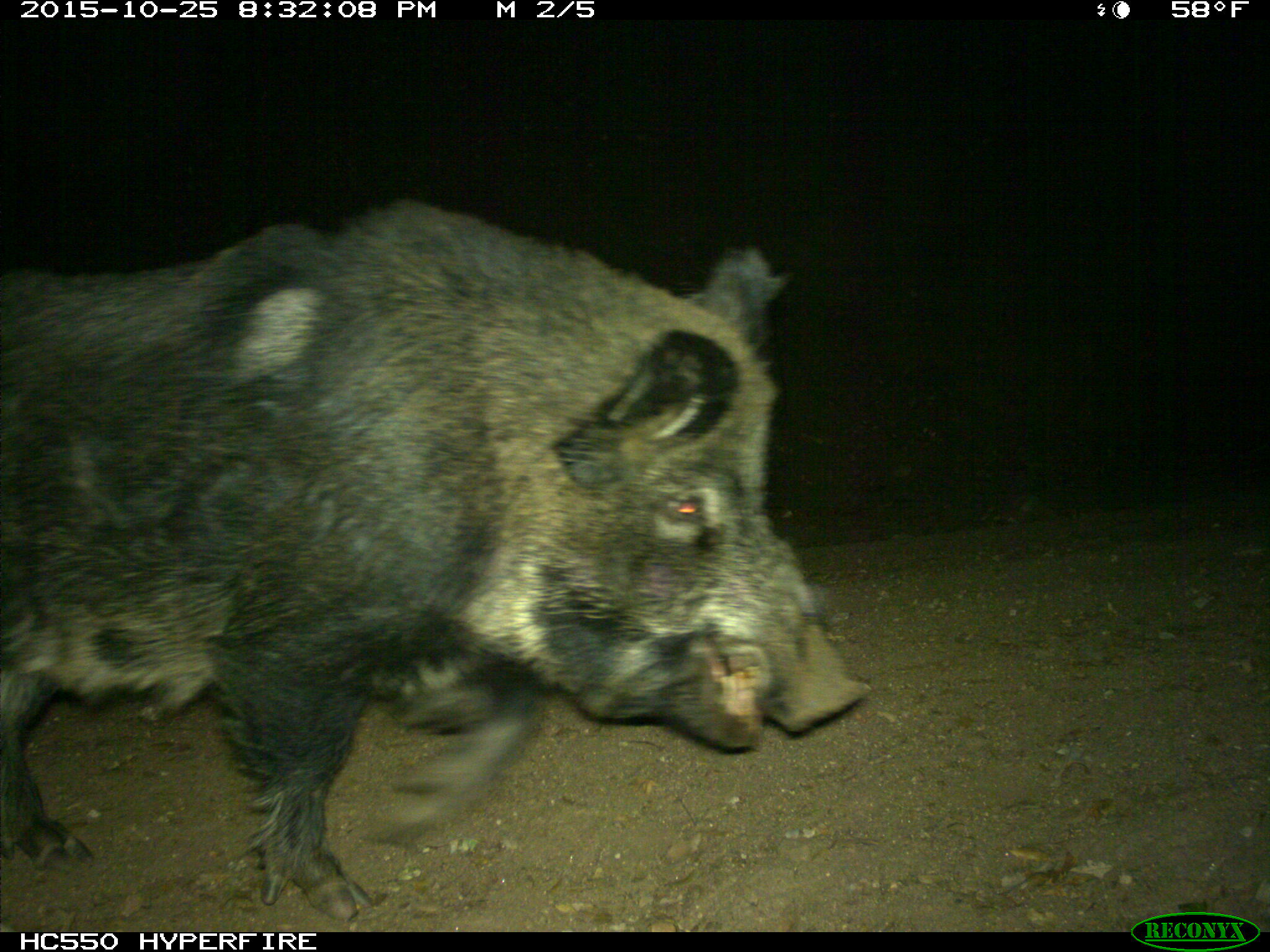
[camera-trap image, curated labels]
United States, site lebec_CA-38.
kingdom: Animalia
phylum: Chordata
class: Mammalia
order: Artiodactyla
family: Suidae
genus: Sus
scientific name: Sus scrofa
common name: wild boar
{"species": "Sus scrofa (wild boar)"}